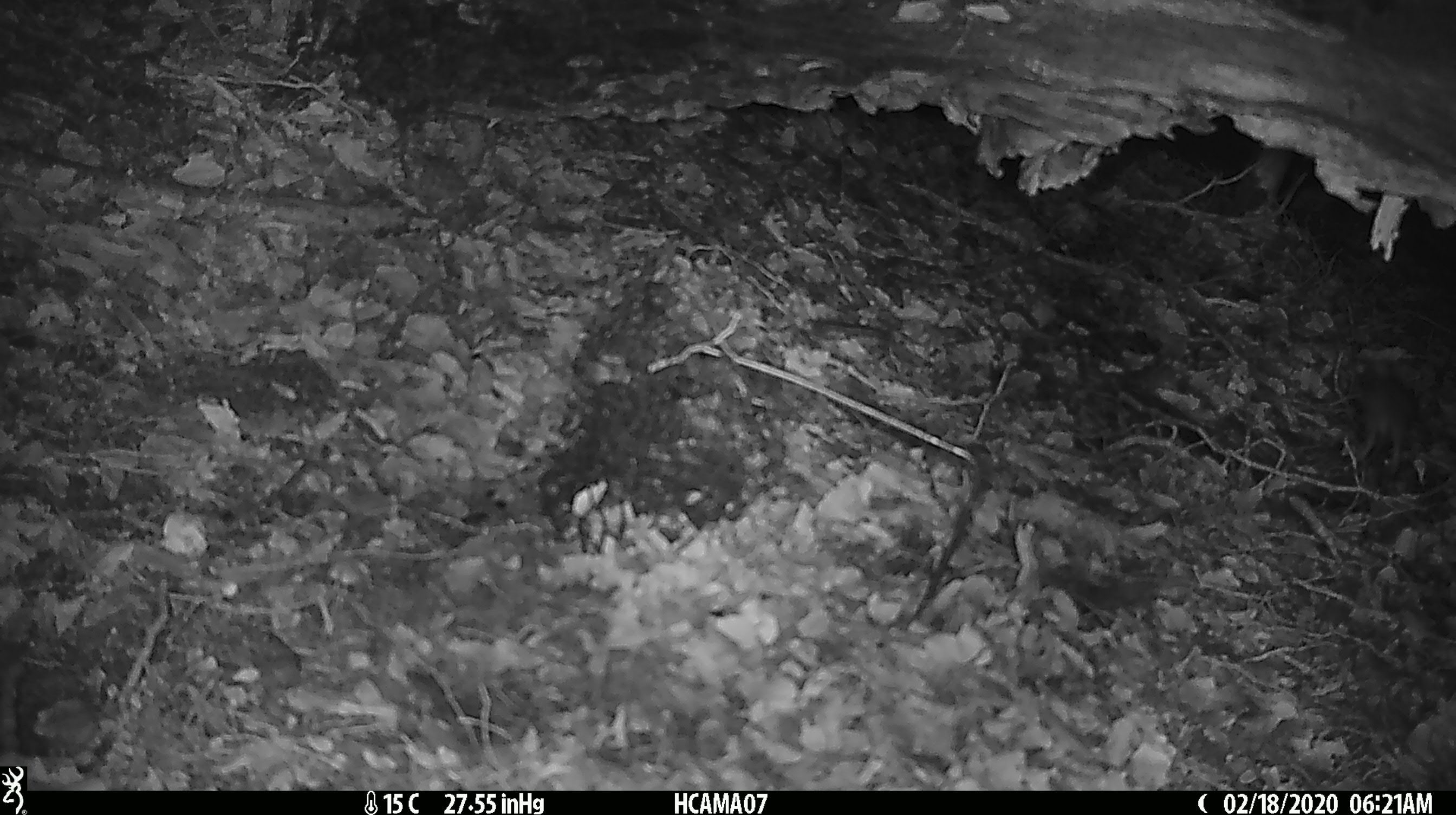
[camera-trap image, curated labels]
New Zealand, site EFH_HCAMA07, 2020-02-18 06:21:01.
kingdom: Animalia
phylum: Chordata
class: Mammalia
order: Rodentia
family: Muridae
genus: Mus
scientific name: Mus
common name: mouse